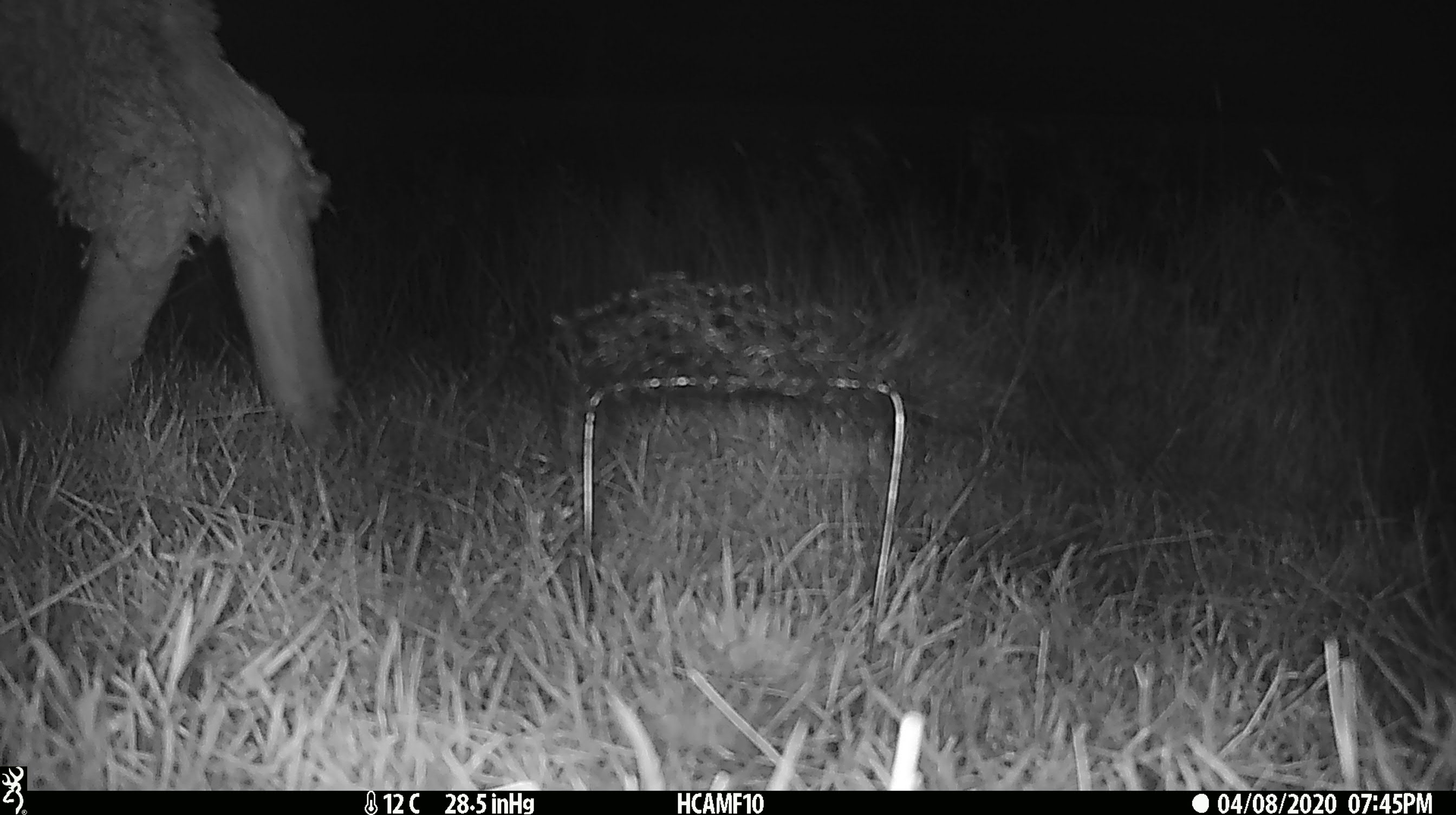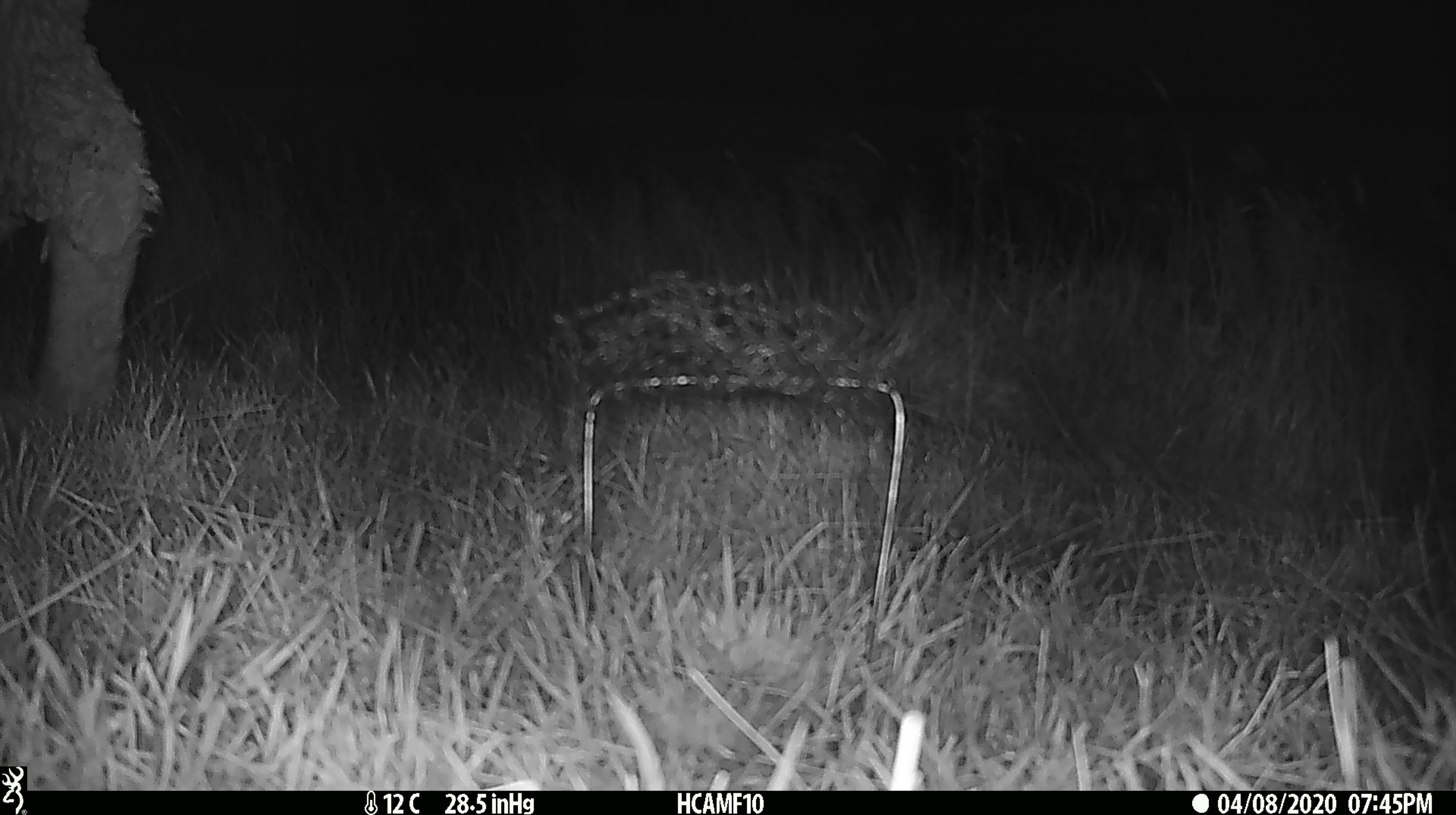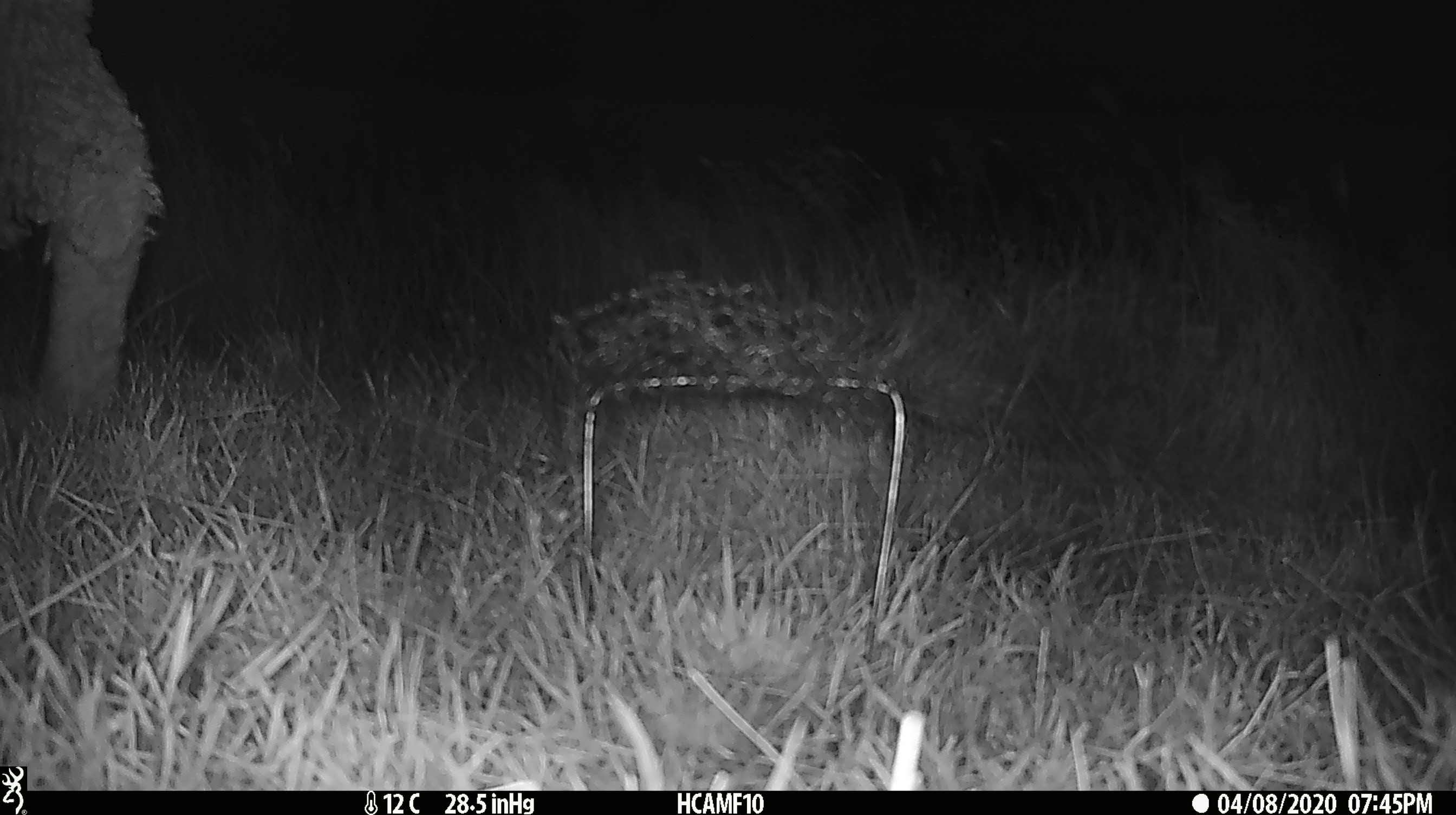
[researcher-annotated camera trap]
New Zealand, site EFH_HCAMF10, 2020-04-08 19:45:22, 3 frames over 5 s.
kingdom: Animalia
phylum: Chordata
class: Mammalia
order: Artiodactyla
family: Bovidae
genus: Ovis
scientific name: Ovis aries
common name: domestic sheep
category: sheep